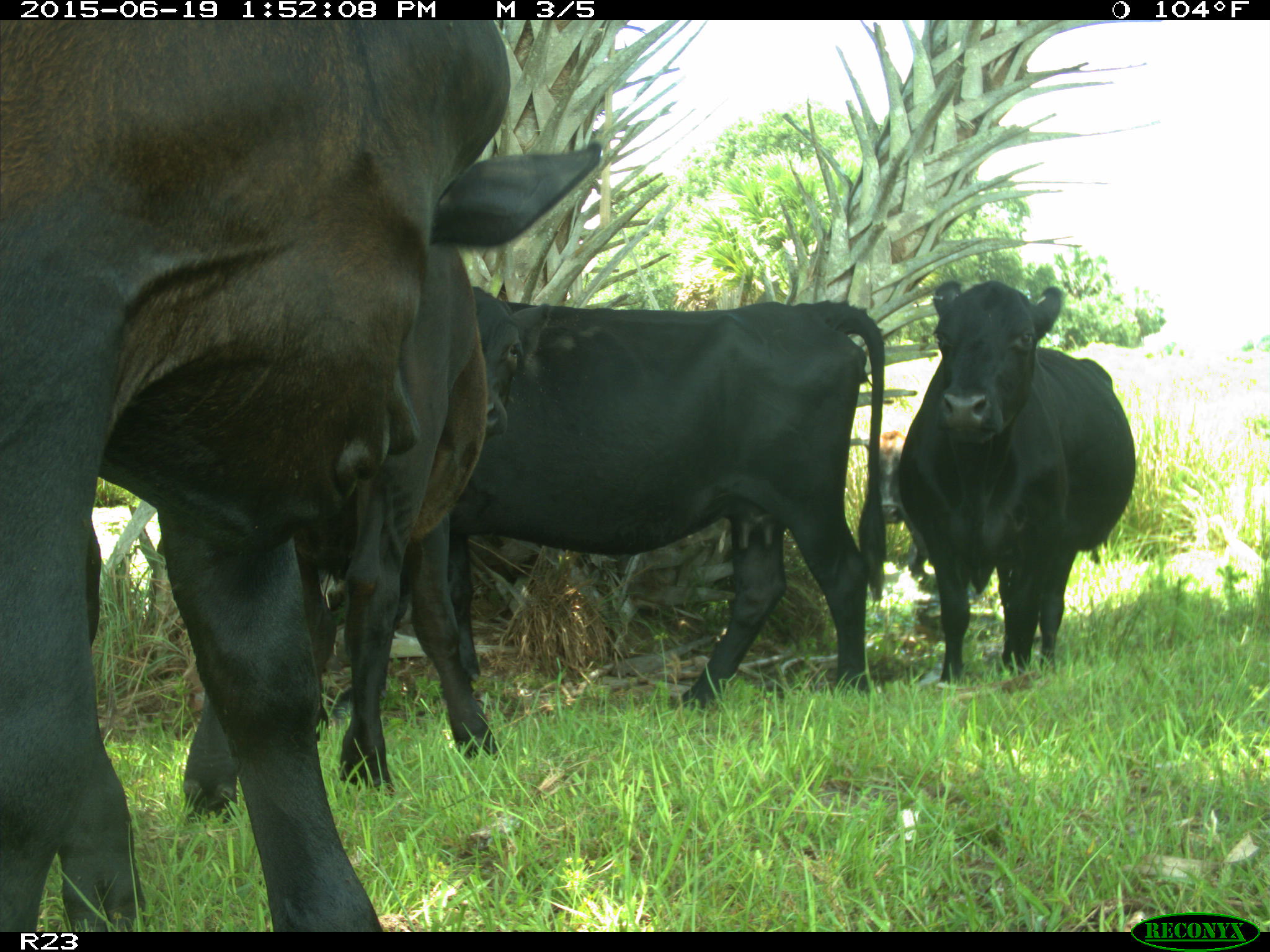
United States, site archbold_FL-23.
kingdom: Animalia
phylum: Chordata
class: Mammalia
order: Artiodactyla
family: Suidae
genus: Sus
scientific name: Sus scrofa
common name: wild boar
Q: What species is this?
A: Sus scrofa (wild boar).